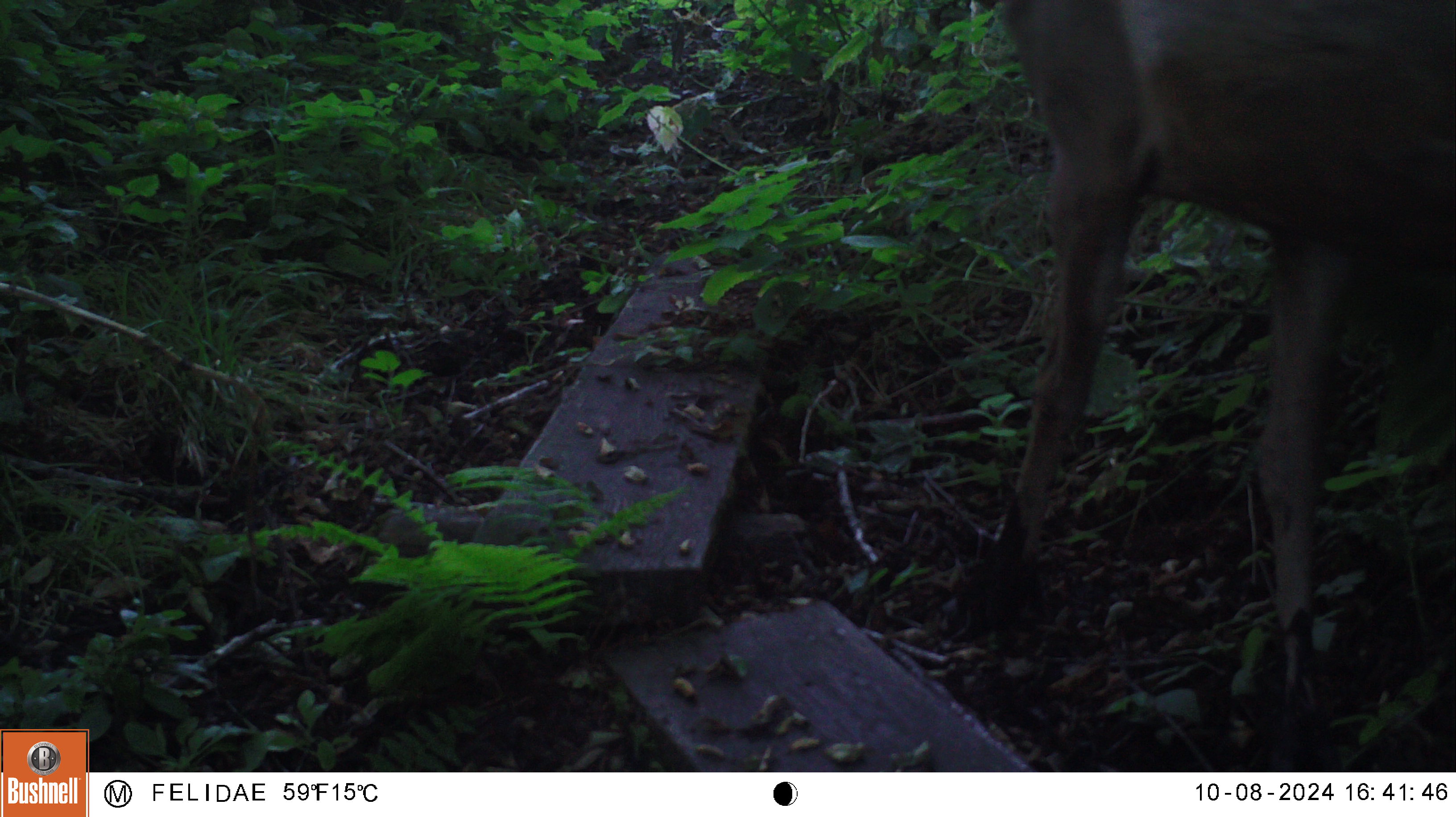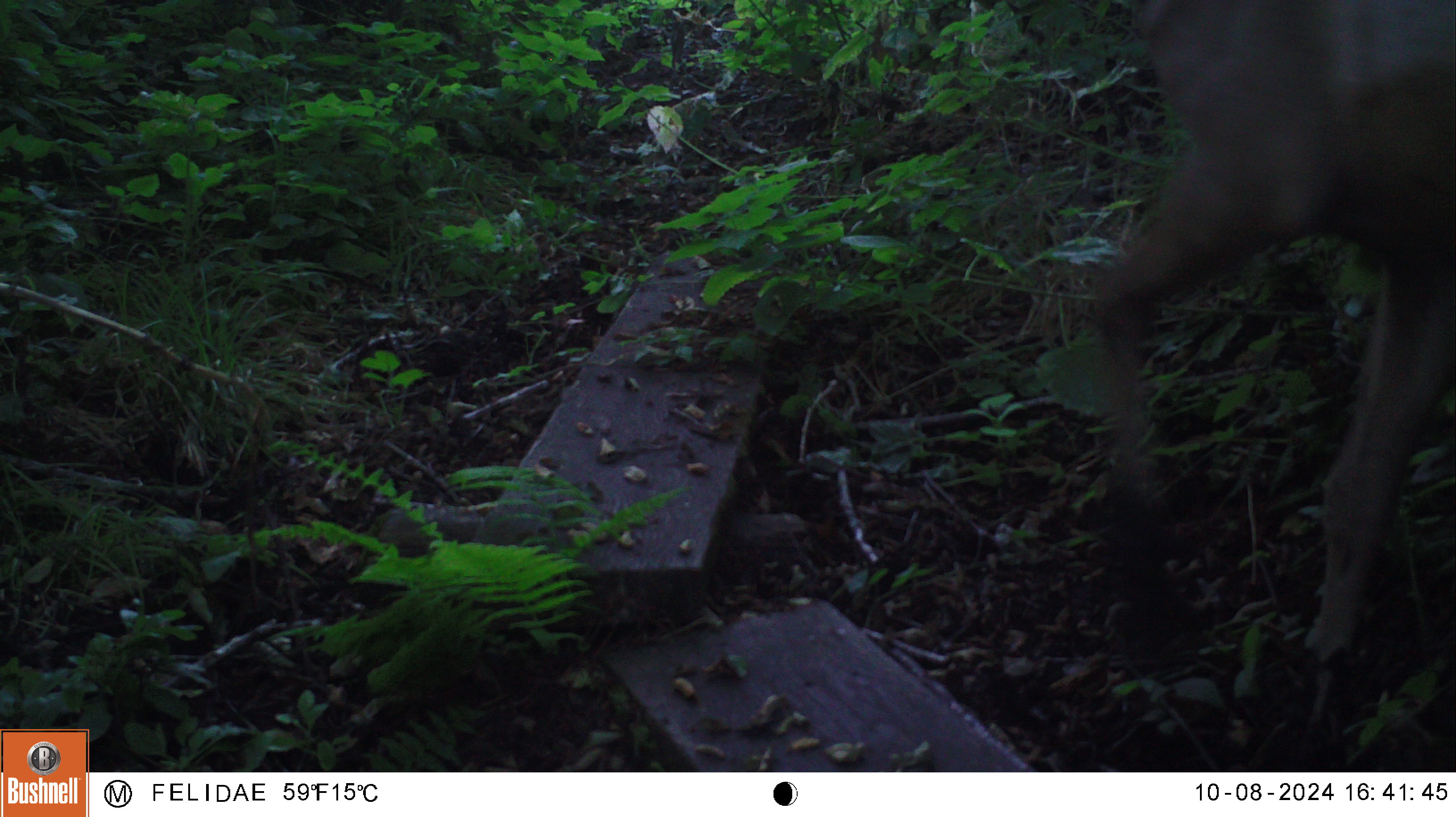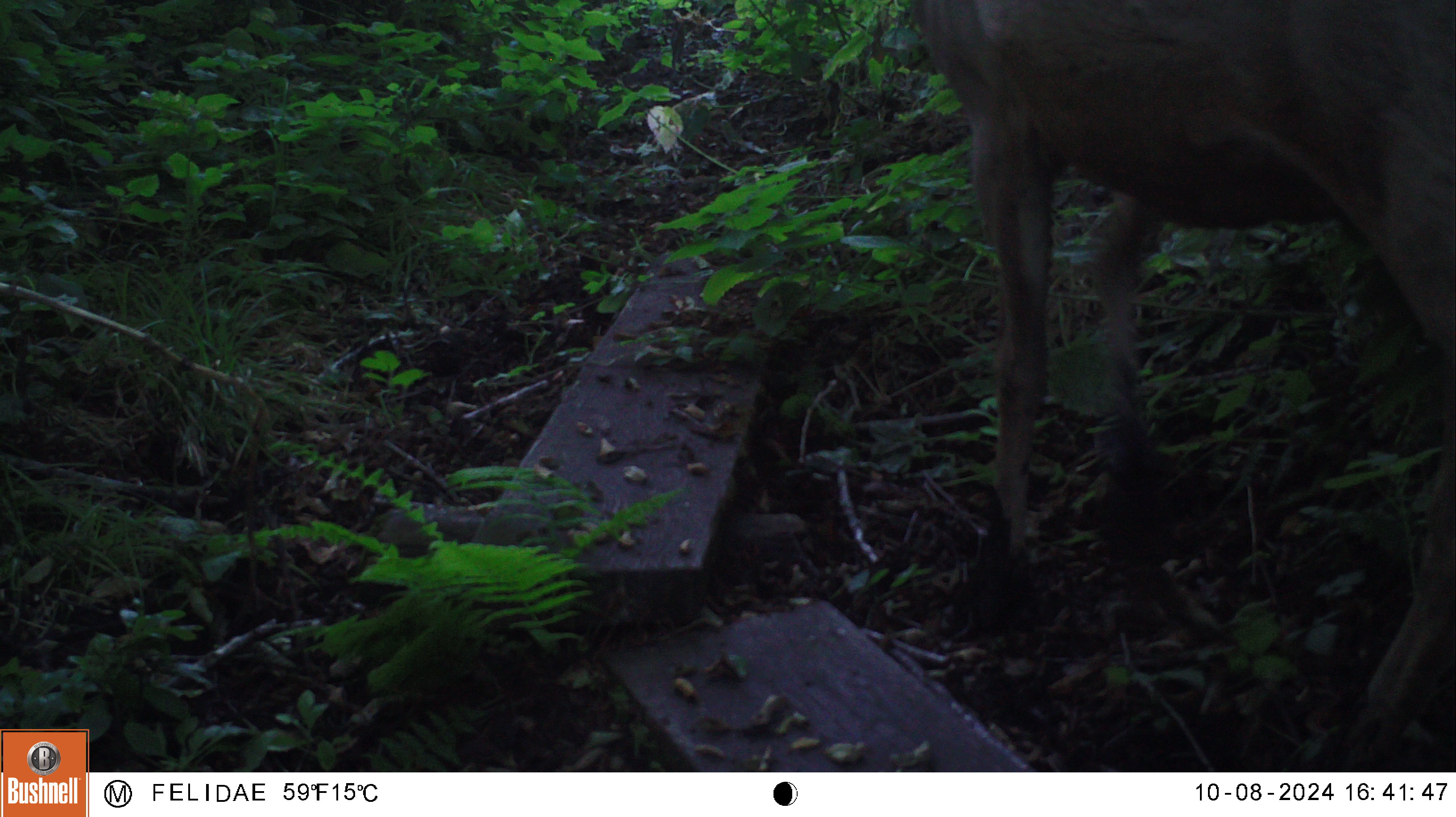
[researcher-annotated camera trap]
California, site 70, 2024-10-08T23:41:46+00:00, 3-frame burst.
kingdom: Animalia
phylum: Chordata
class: Mammalia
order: Artiodactyla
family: Cervidae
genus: Cervus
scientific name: Cervus canadensis nannodes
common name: tule elk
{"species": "tule elk (Cervus canadensis nannodes)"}